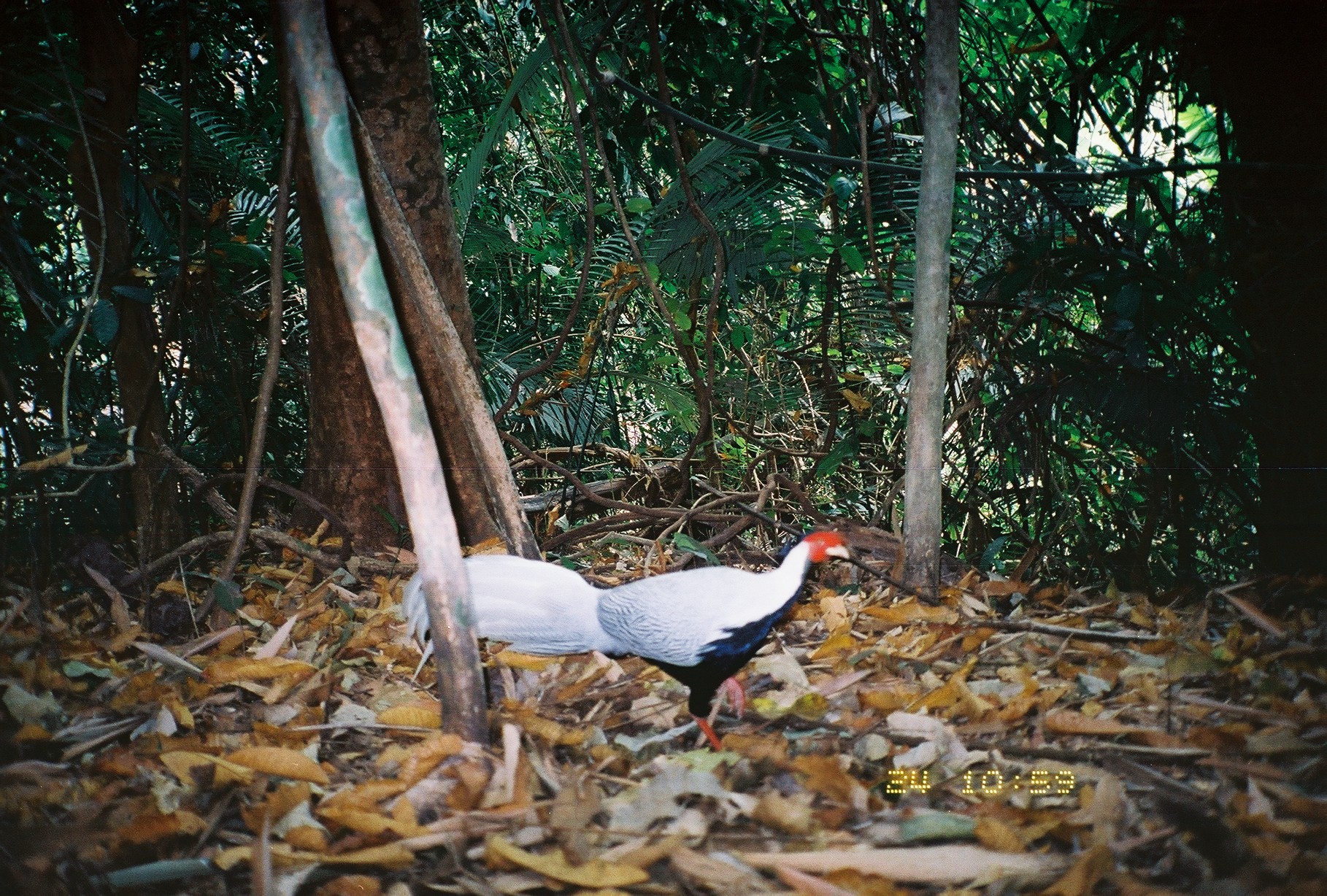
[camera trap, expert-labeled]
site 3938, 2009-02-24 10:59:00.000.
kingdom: Animalia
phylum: Chordata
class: Aves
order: Galliformes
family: Phasianidae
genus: Lophura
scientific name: Lophura nycthemera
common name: silver pheasant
Lophura nycthemera (silver pheasant), count 1.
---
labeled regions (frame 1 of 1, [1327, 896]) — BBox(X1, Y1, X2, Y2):
lophura nycthemera: BBox(400, 527, 858, 753)